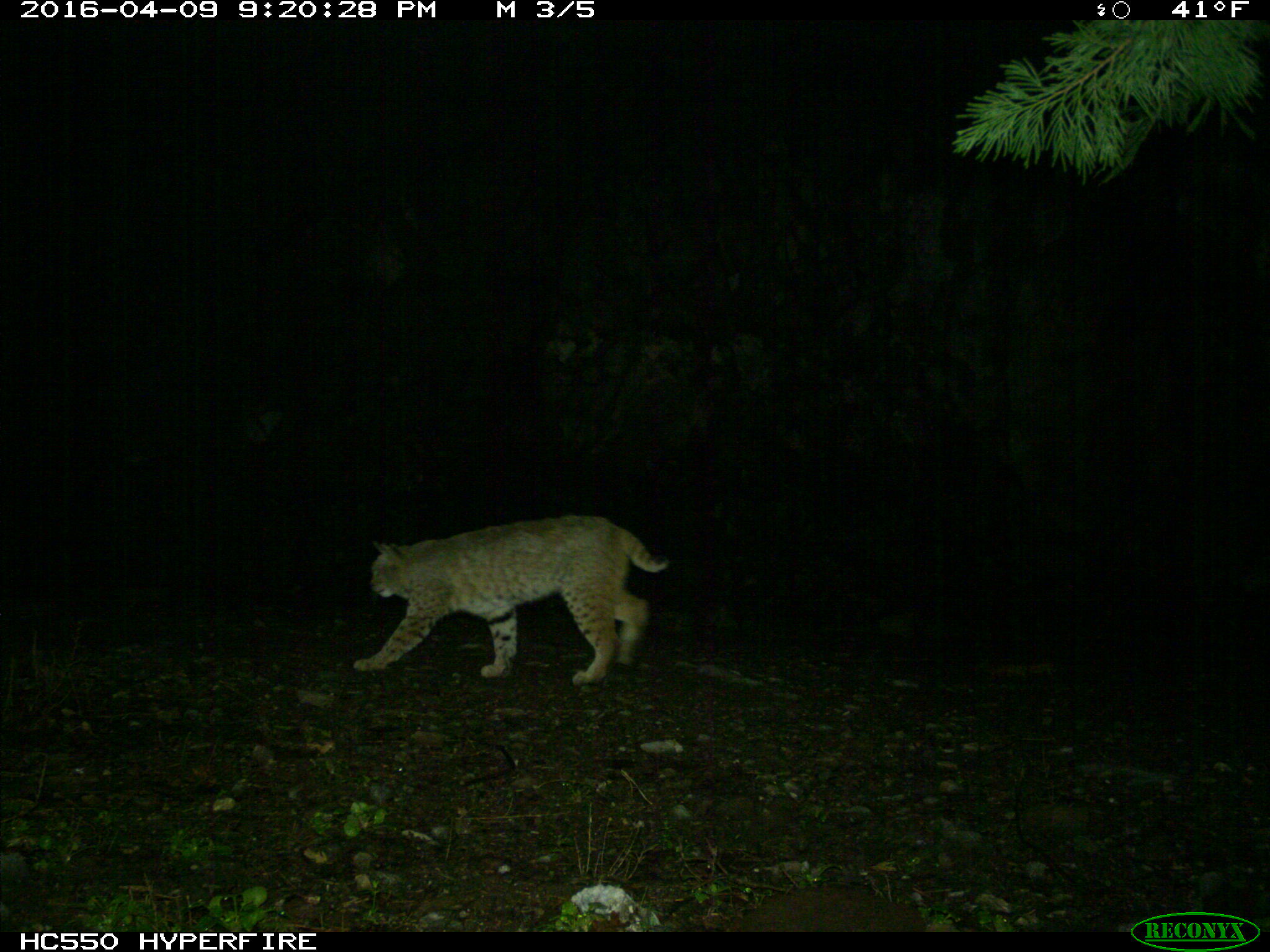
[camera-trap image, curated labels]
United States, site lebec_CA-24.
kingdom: Animalia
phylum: Chordata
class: Mammalia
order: Carnivora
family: Felidae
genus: Lynx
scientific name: Lynx rufus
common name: bobcat